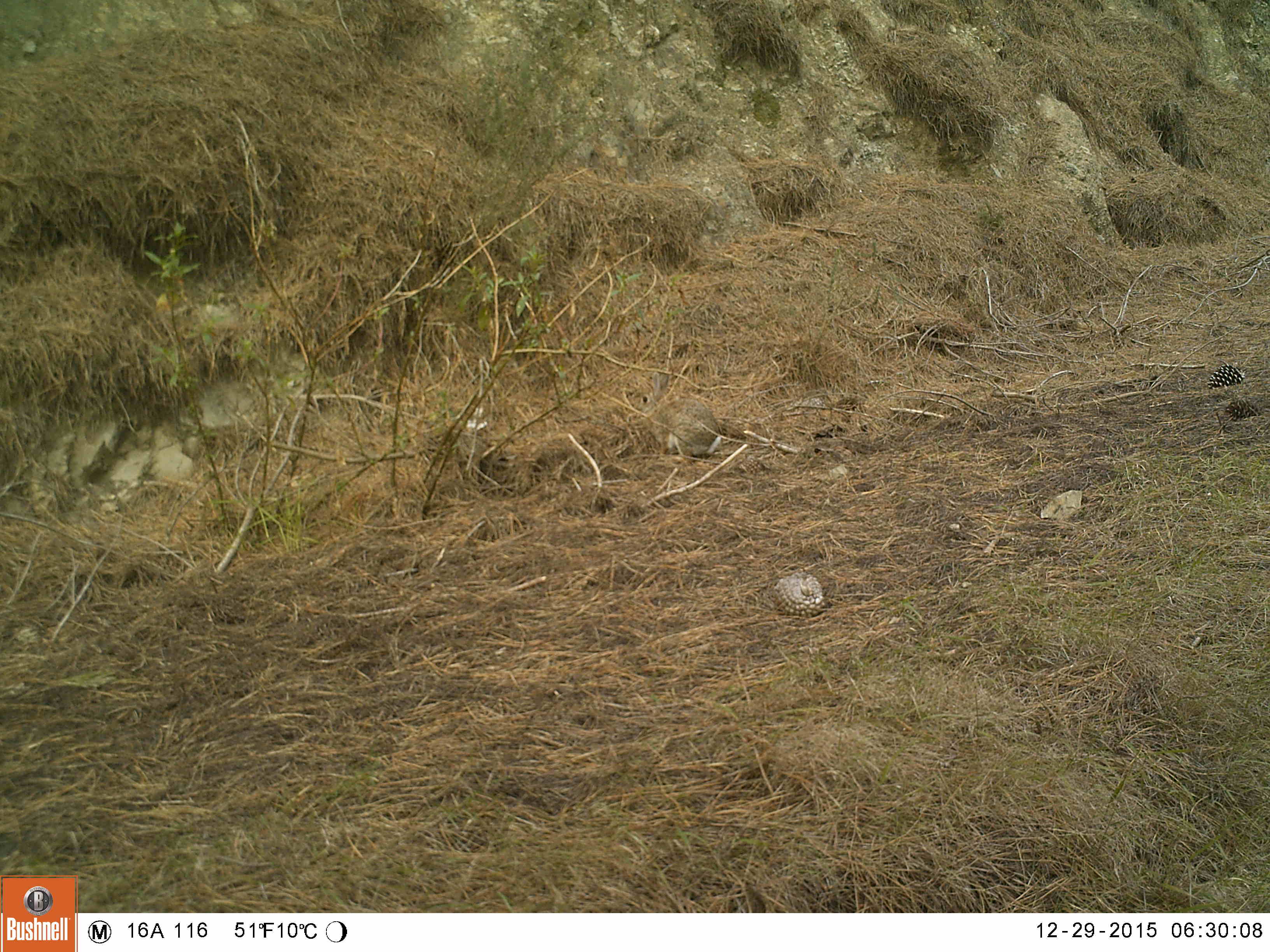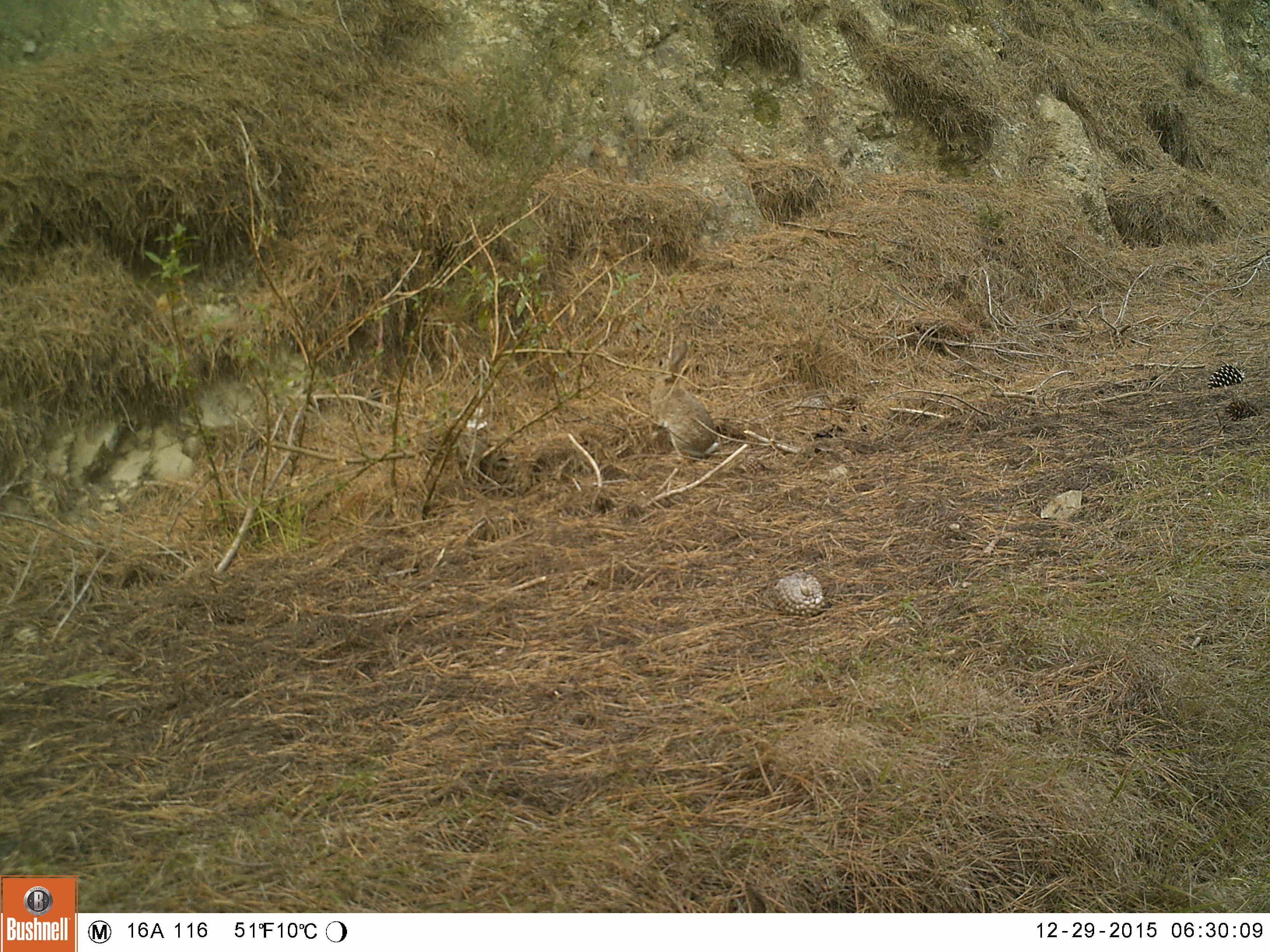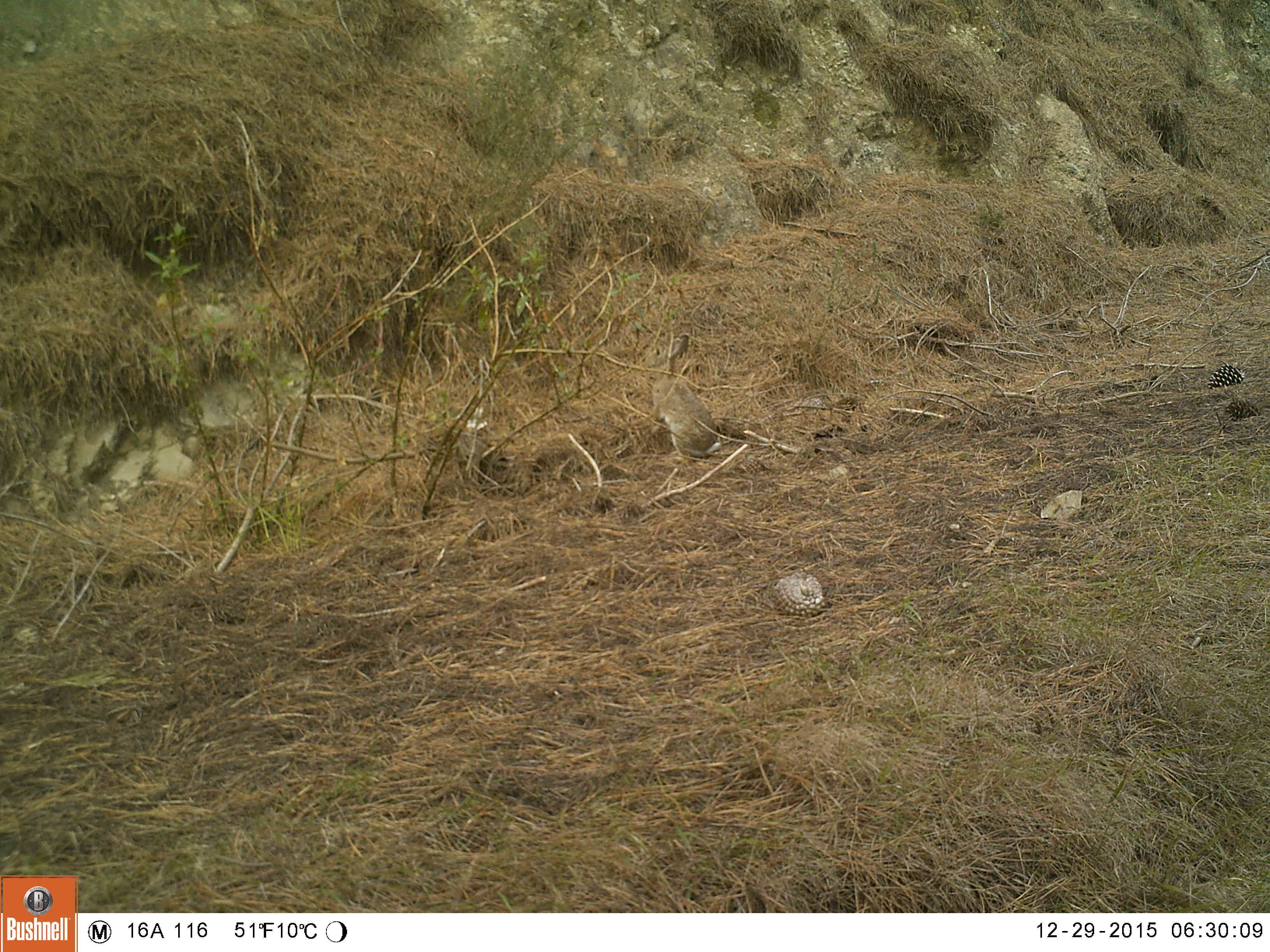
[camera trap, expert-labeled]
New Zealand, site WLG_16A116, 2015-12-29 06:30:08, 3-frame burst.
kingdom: Animalia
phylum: Chordata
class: Mammalia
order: Lagomorpha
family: Leporidae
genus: Oryctolagus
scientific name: Oryctolagus cuniculus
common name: european rabbit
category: rabbit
Rabbit (european rabbit) (Oryctolagus cuniculus).